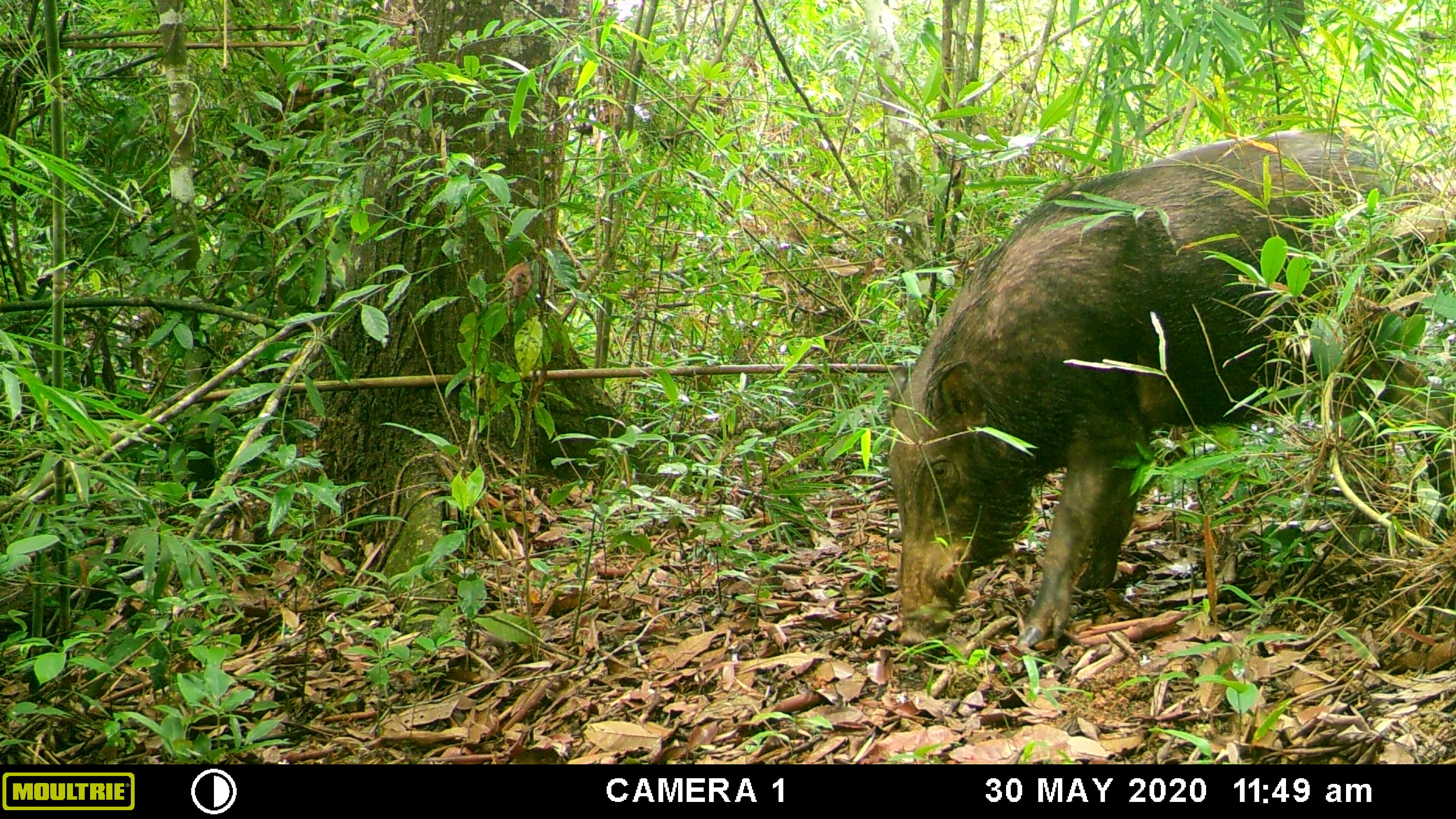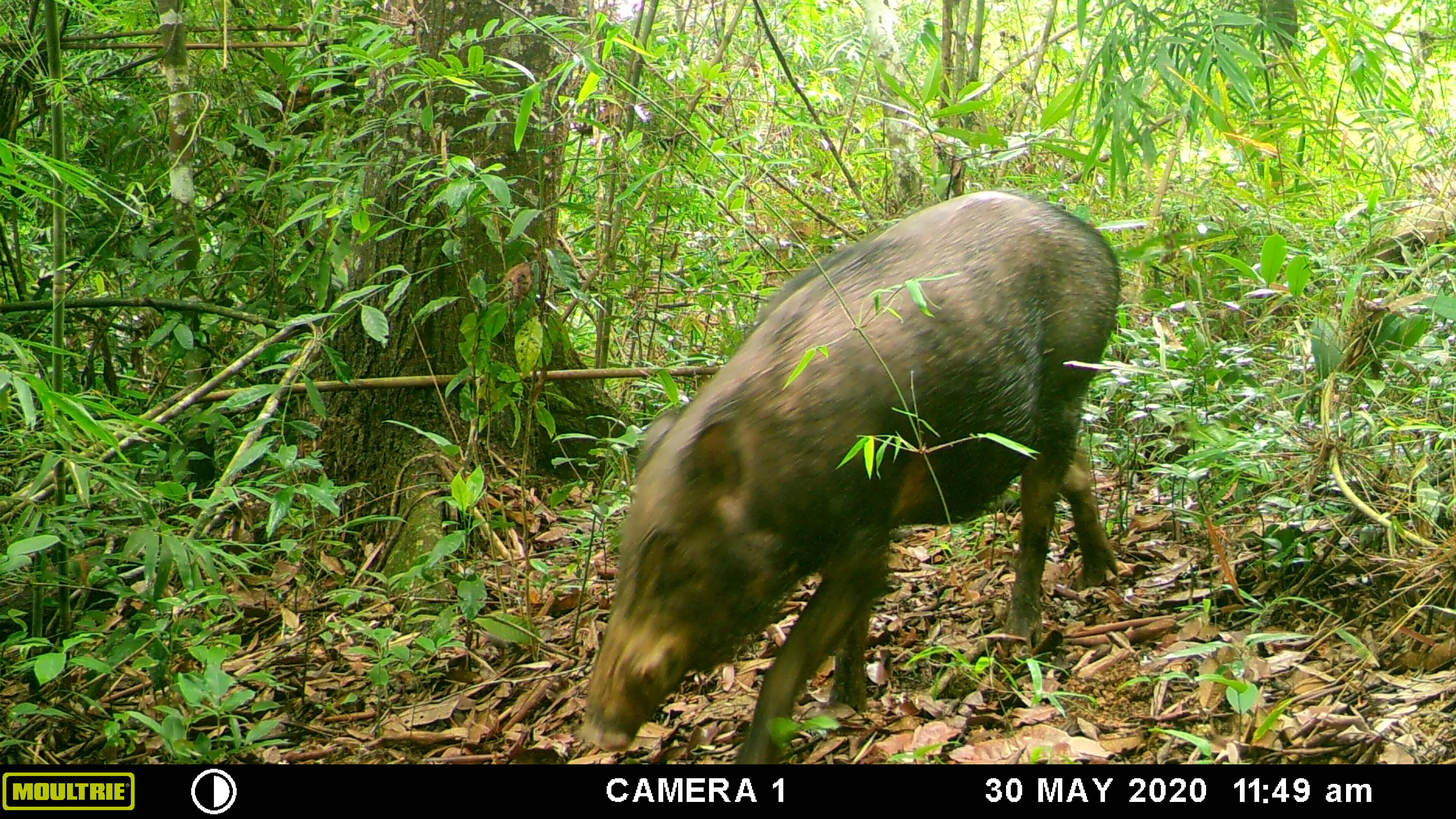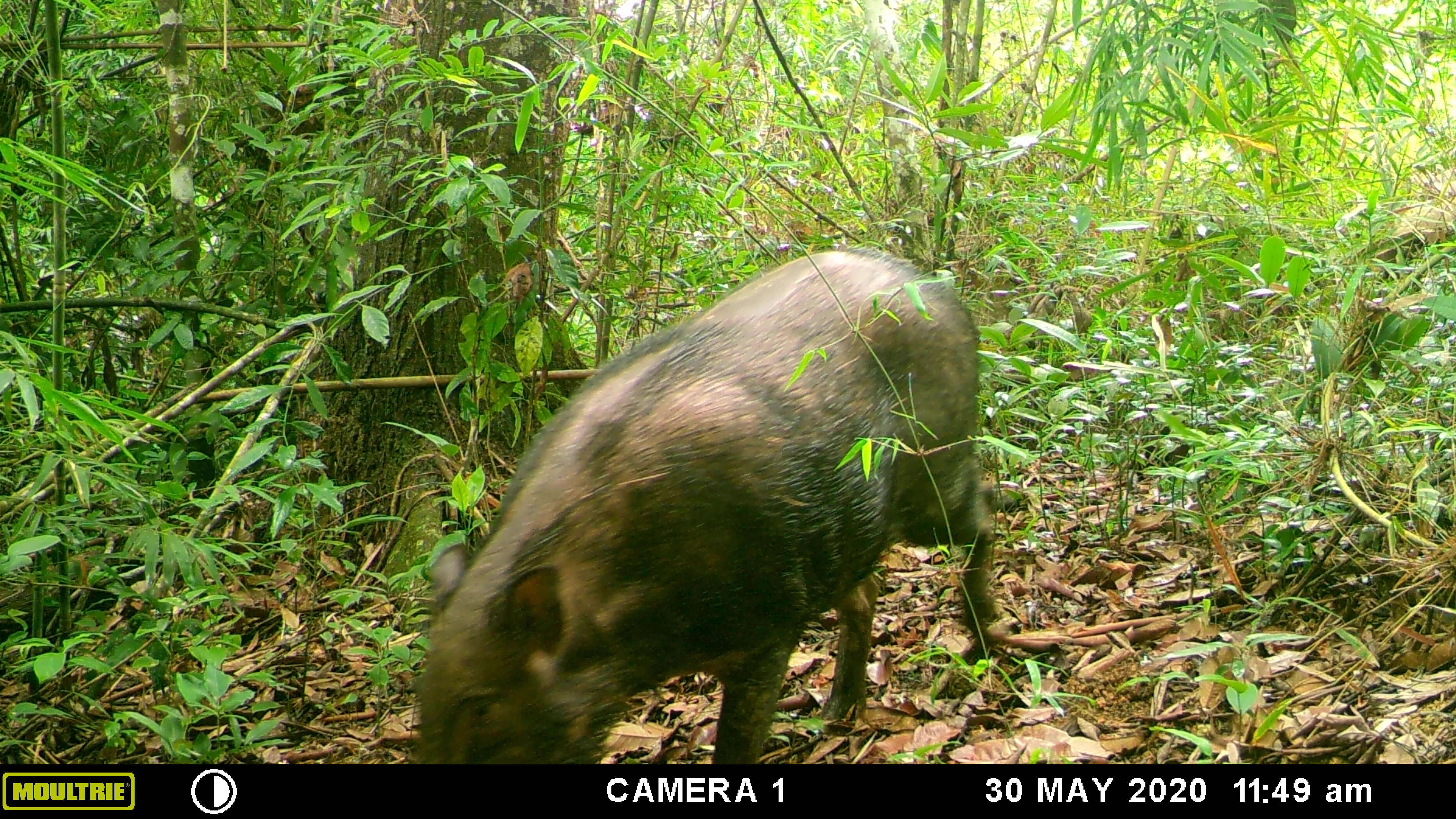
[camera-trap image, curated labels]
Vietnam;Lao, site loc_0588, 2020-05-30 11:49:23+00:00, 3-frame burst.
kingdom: Animalia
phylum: Chordata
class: Mammalia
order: Artiodactyla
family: Suidae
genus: Sus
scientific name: Sus scrofa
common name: eurasian wild pig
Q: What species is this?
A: Eurasian wild pig (Sus scrofa).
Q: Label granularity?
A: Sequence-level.